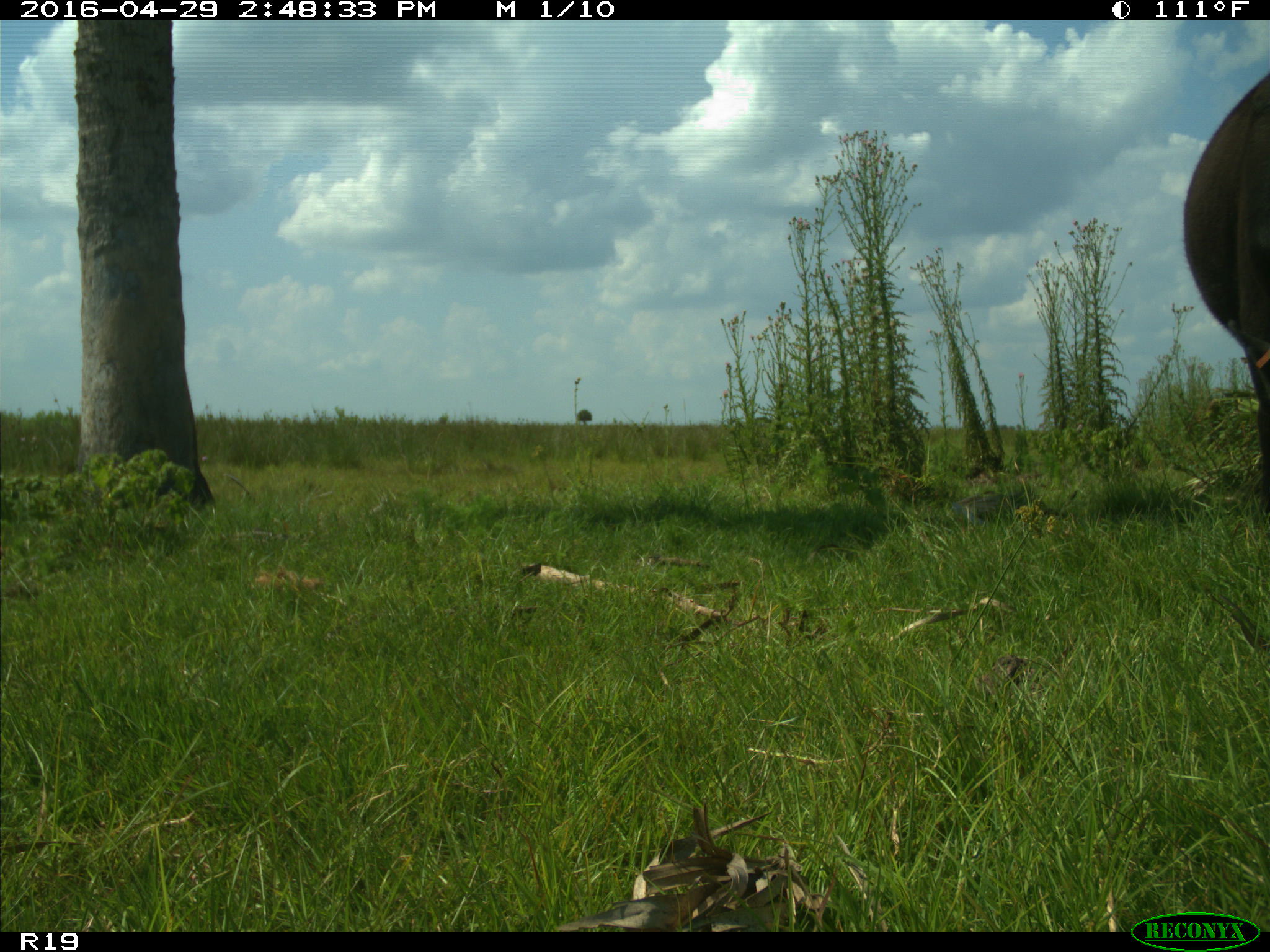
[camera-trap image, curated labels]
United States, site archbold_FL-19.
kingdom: Animalia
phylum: Chordata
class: Mammalia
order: Artiodactyla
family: Bovidae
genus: Bos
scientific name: Bos taurus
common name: domestic cow